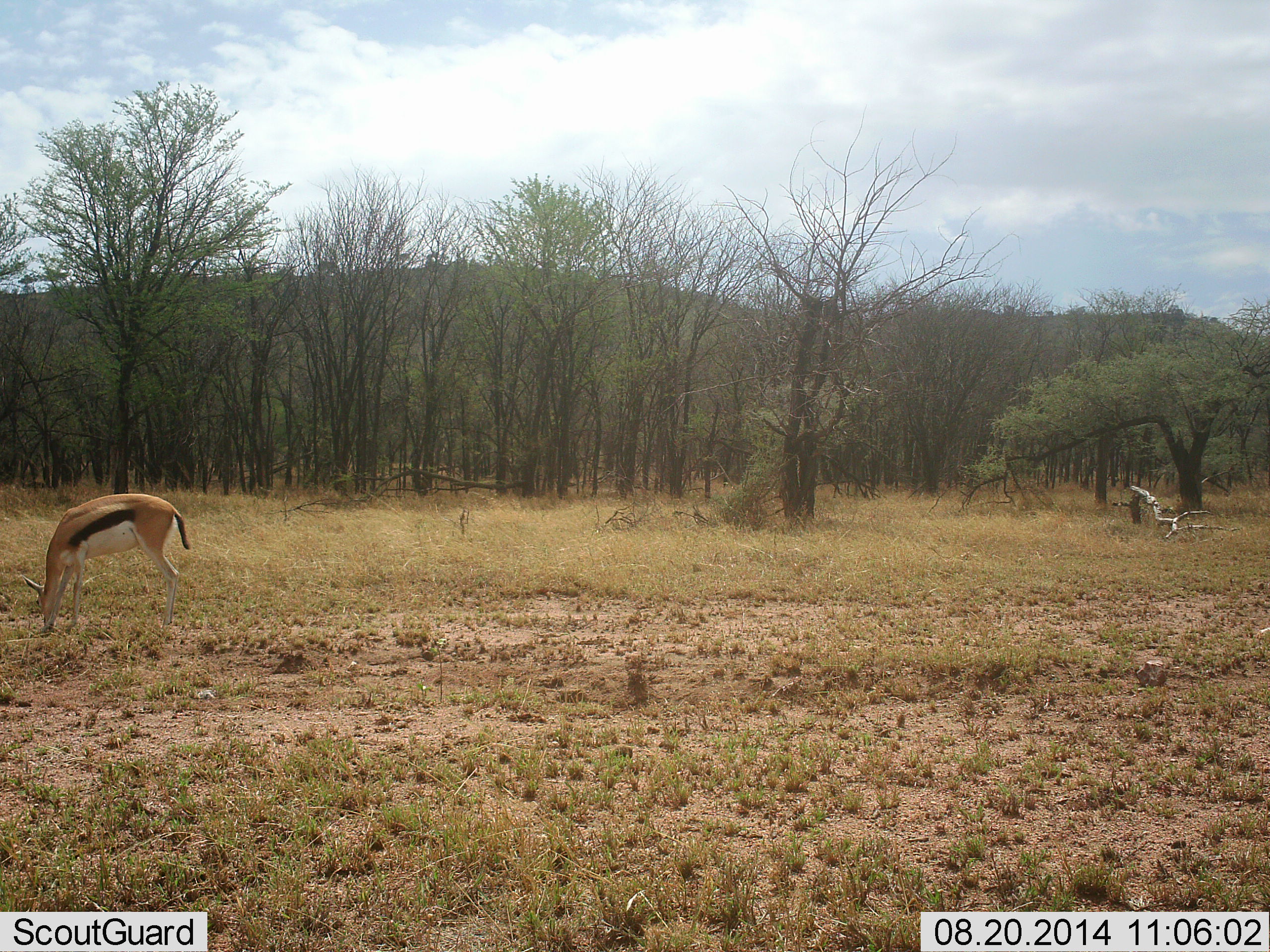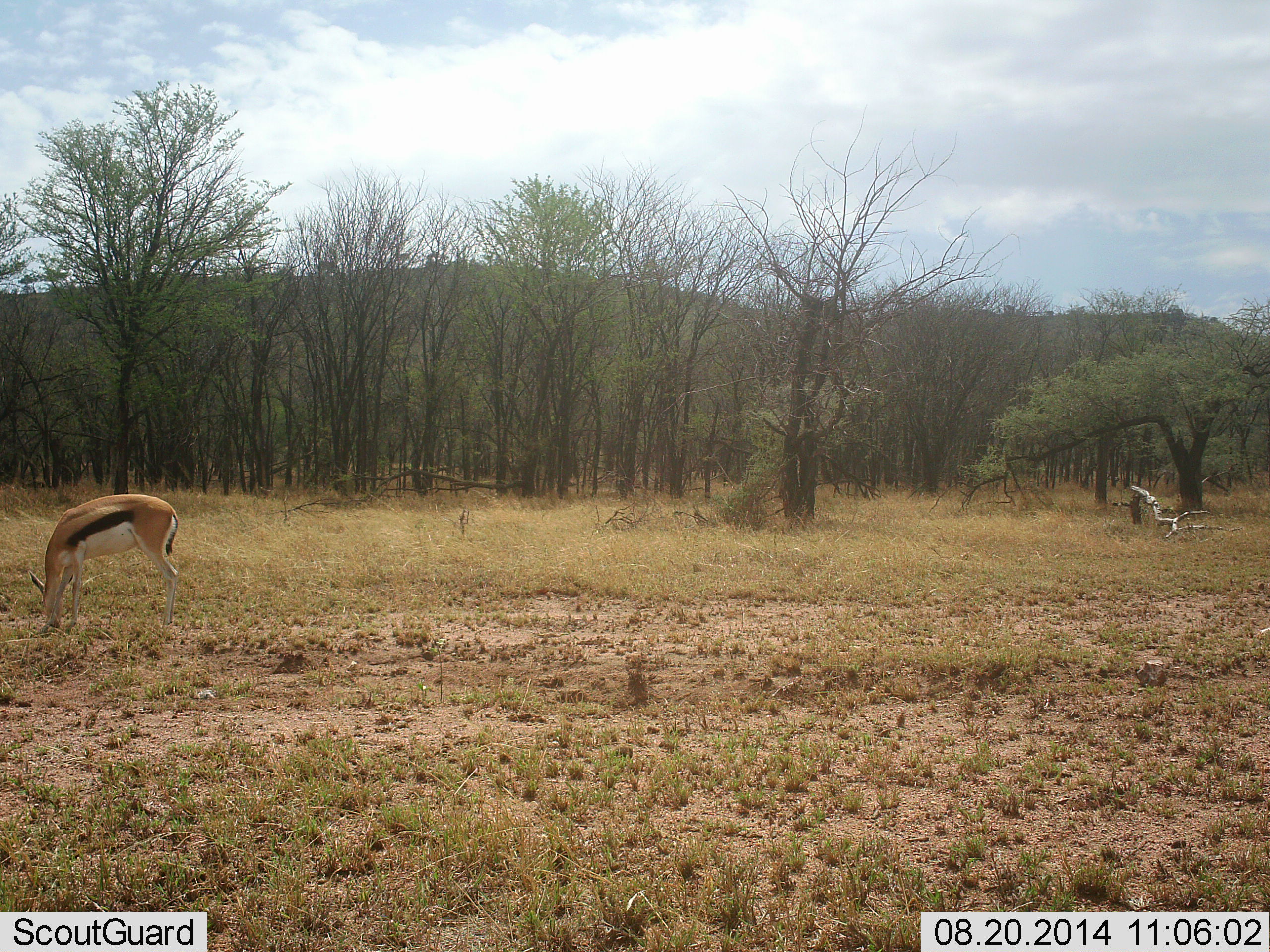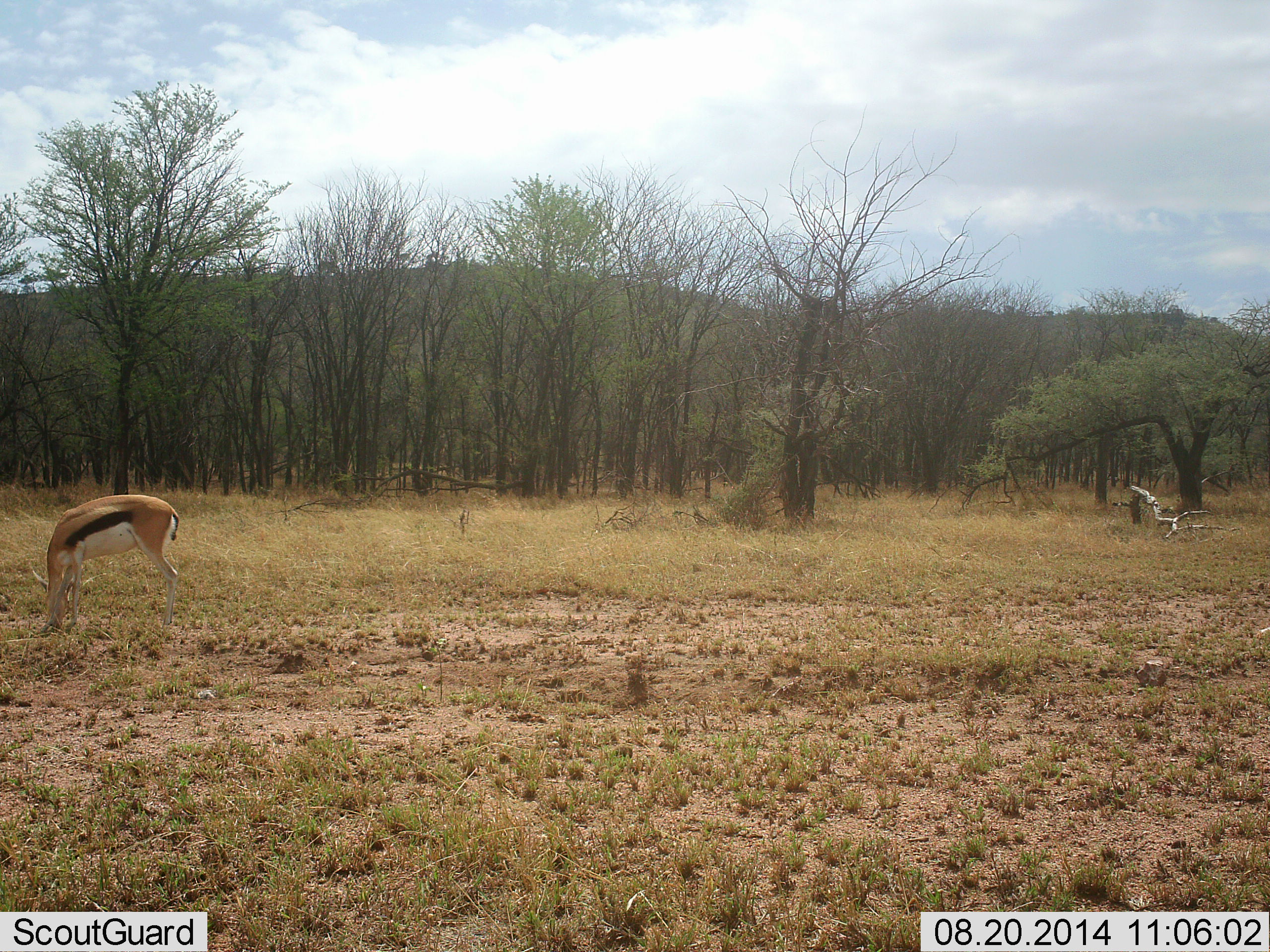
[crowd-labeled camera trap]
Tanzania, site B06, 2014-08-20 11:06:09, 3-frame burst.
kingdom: Animalia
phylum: Chordata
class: Mammalia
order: Artiodactyla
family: Bovidae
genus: Eudorcas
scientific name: Eudorcas thomsonii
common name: thomson's gazelle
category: gazellethomsons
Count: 1.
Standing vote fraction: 55%.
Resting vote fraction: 0%.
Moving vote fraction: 0%.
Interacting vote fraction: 0%.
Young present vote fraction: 0%.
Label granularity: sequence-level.